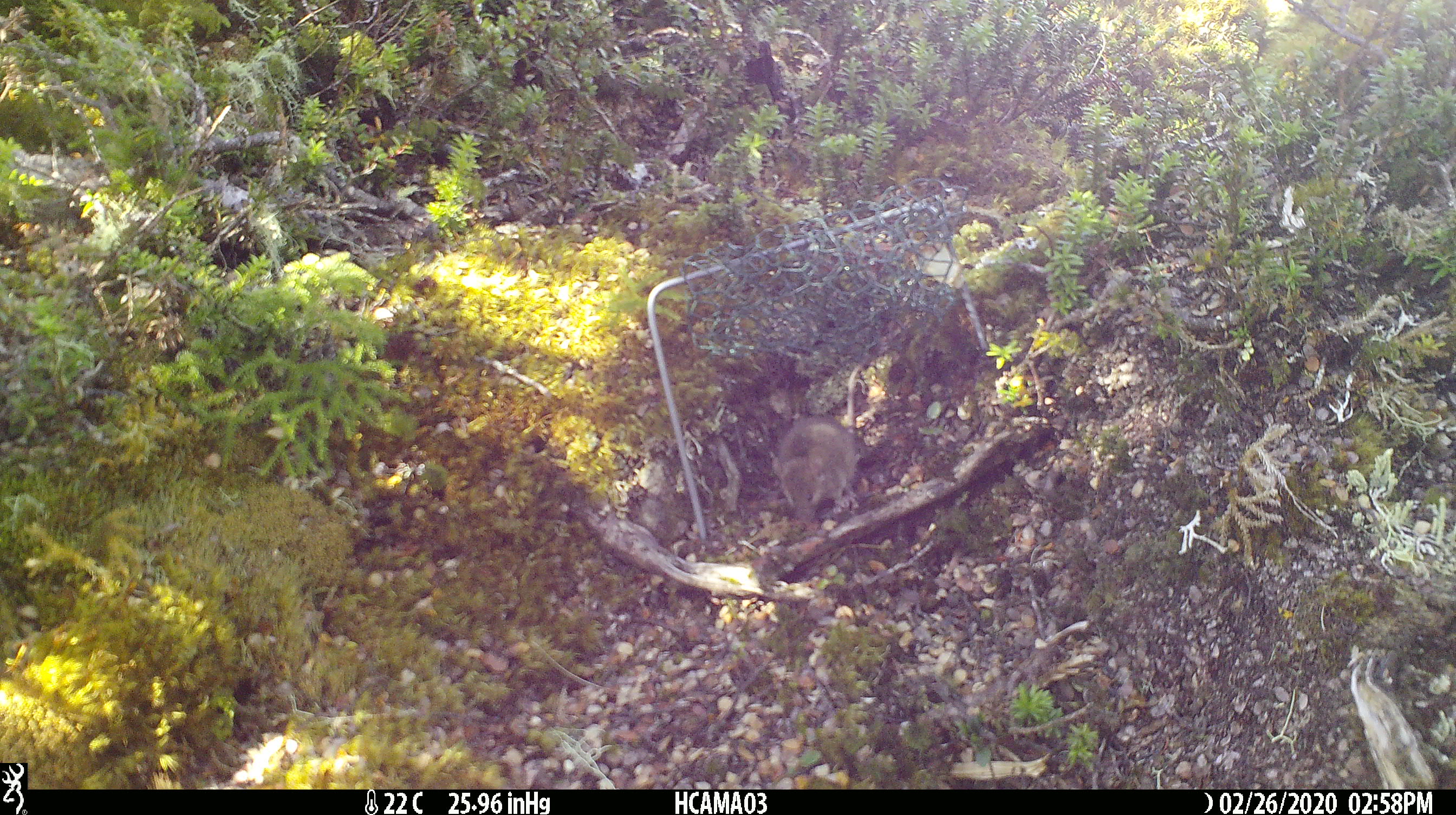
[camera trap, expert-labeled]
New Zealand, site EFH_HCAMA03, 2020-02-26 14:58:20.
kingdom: Animalia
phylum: Chordata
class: Mammalia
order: Rodentia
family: Muridae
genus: Mus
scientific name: Mus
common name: mouse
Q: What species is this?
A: Mouse (Mus).